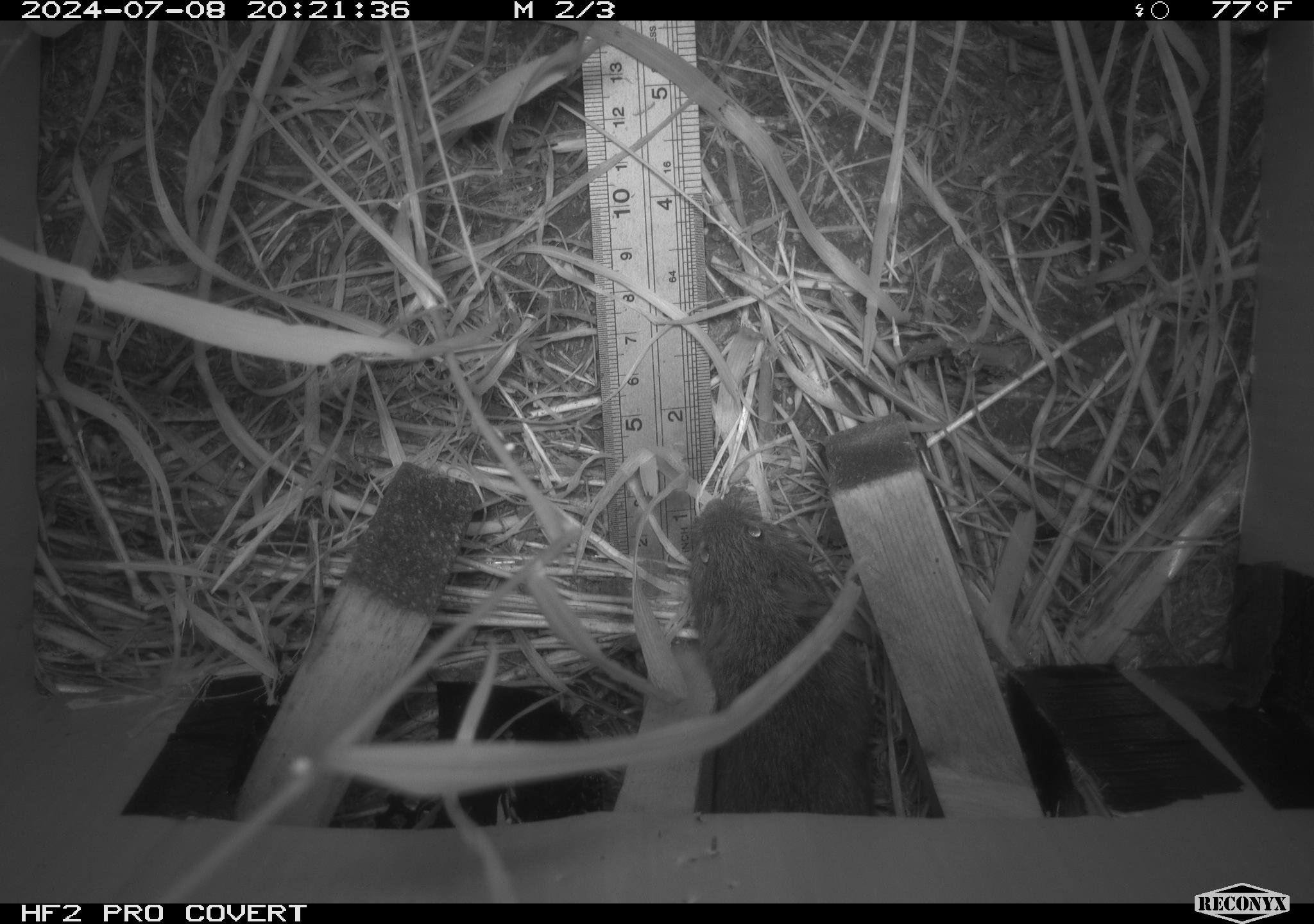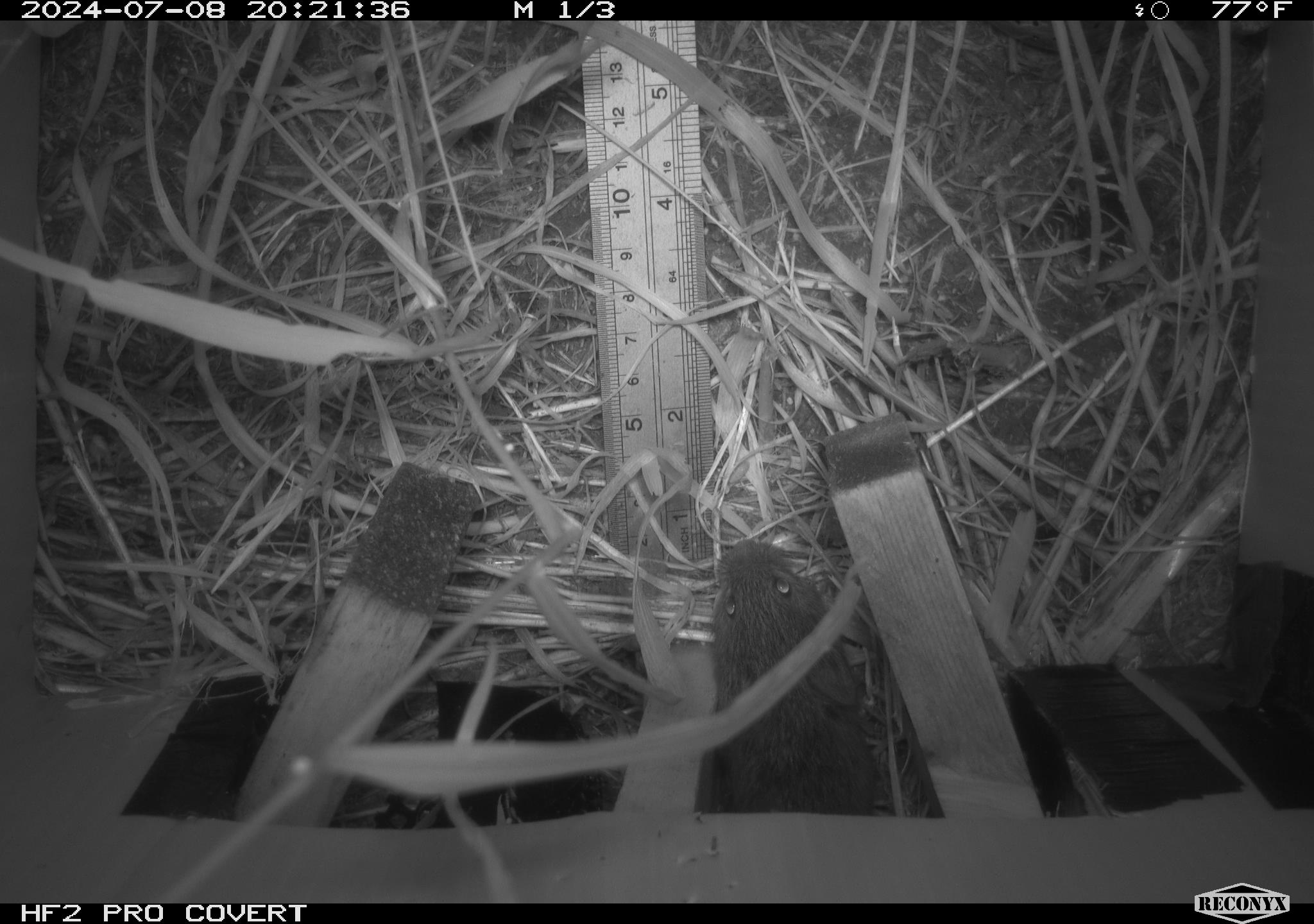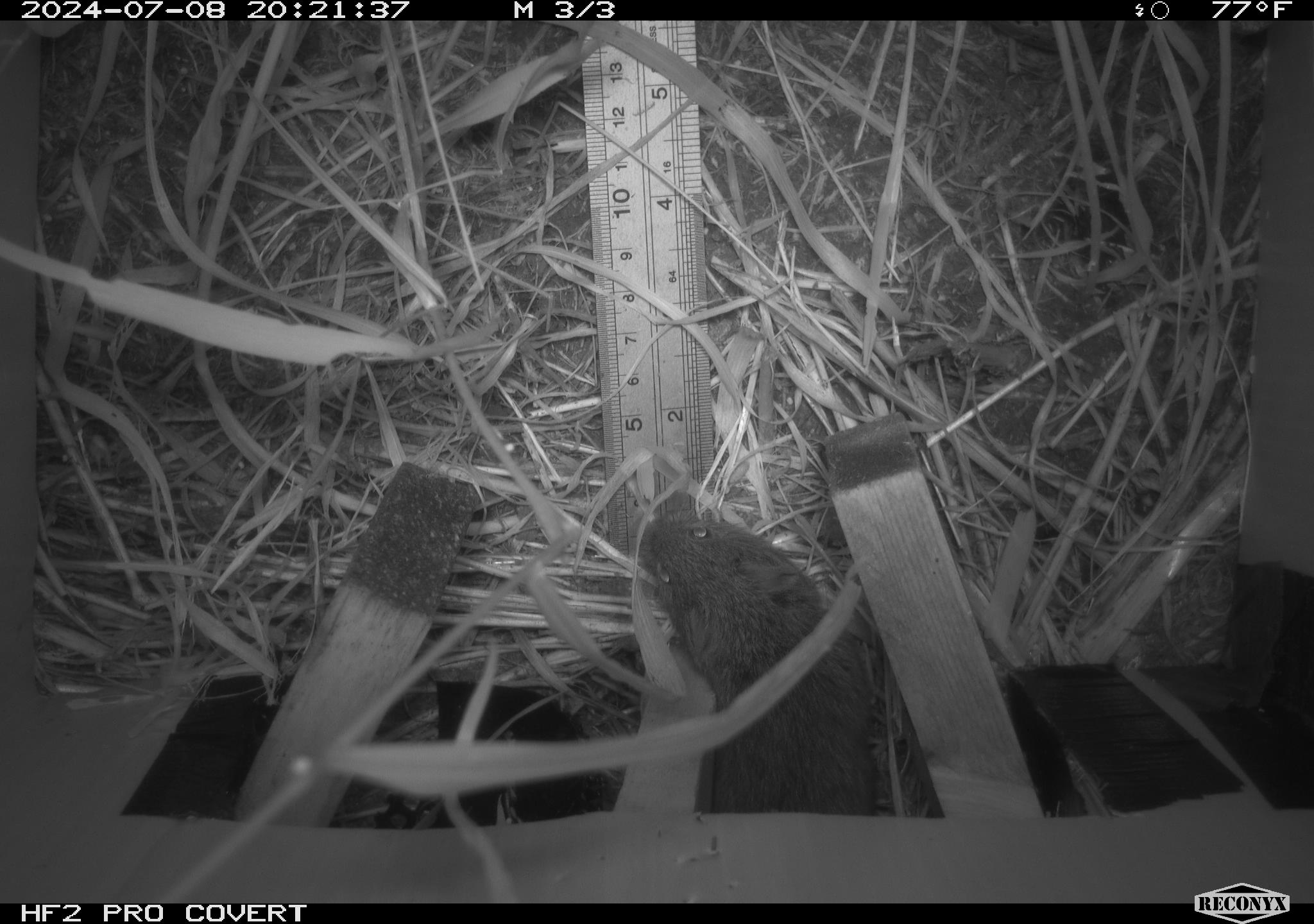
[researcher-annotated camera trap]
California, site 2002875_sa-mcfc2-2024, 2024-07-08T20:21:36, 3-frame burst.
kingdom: Animalia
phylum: Chordata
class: Mammalia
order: Rodentia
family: Cricetidae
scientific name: Arvicolinae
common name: voles, lemmings, and muskrats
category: arvicolinae subfamily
Arvicolinae subfamily (voles, lemmings, and muskrats) (Arvicolinae).